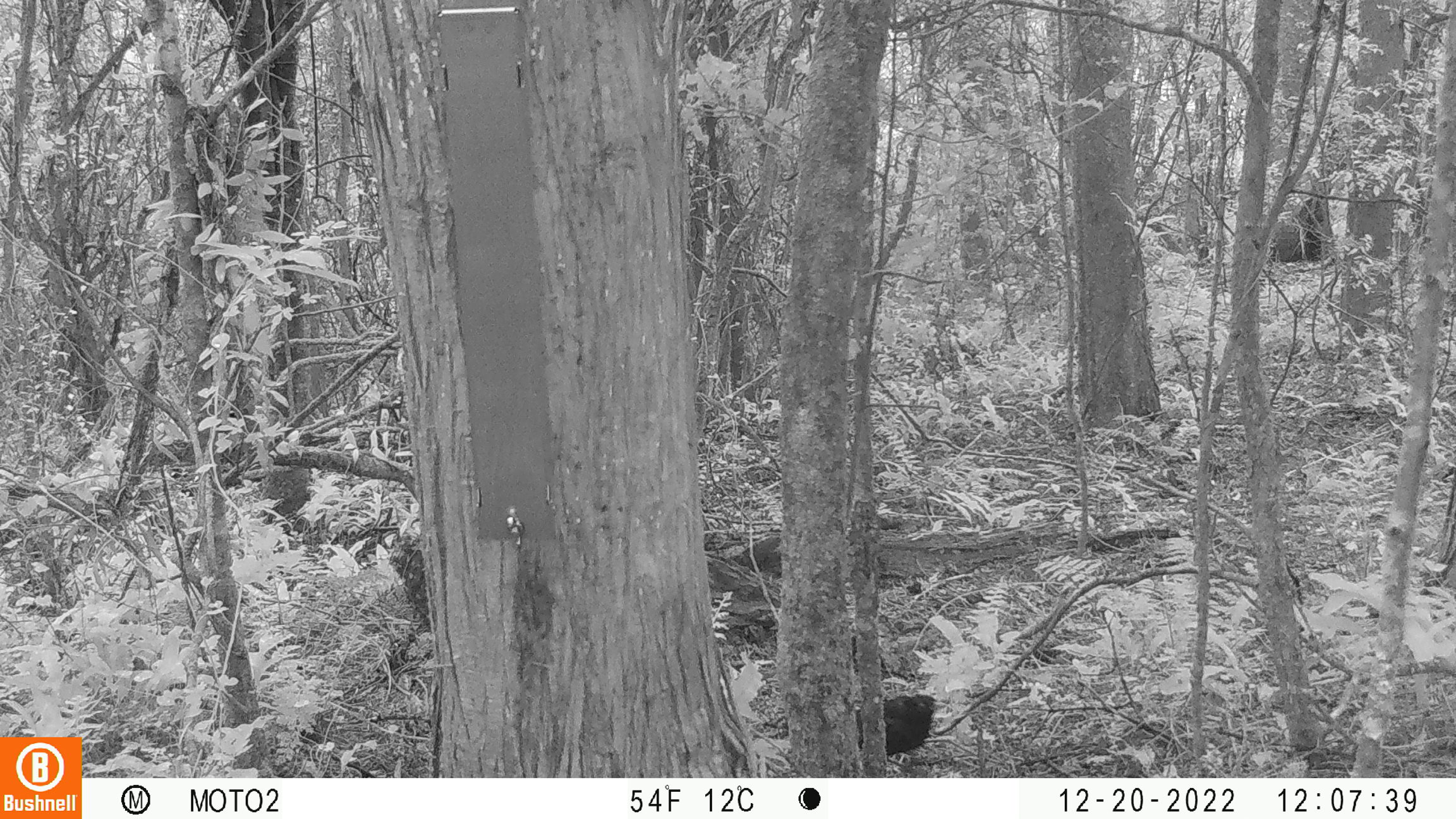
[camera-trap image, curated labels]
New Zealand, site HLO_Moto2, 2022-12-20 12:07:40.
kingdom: Animalia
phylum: Chordata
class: Aves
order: Passeriformes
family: Turdidae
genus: Turdus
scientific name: Turdus merula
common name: eurasian blackbird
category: blackbird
Blackbird (eurasian blackbird) (Turdus merula).